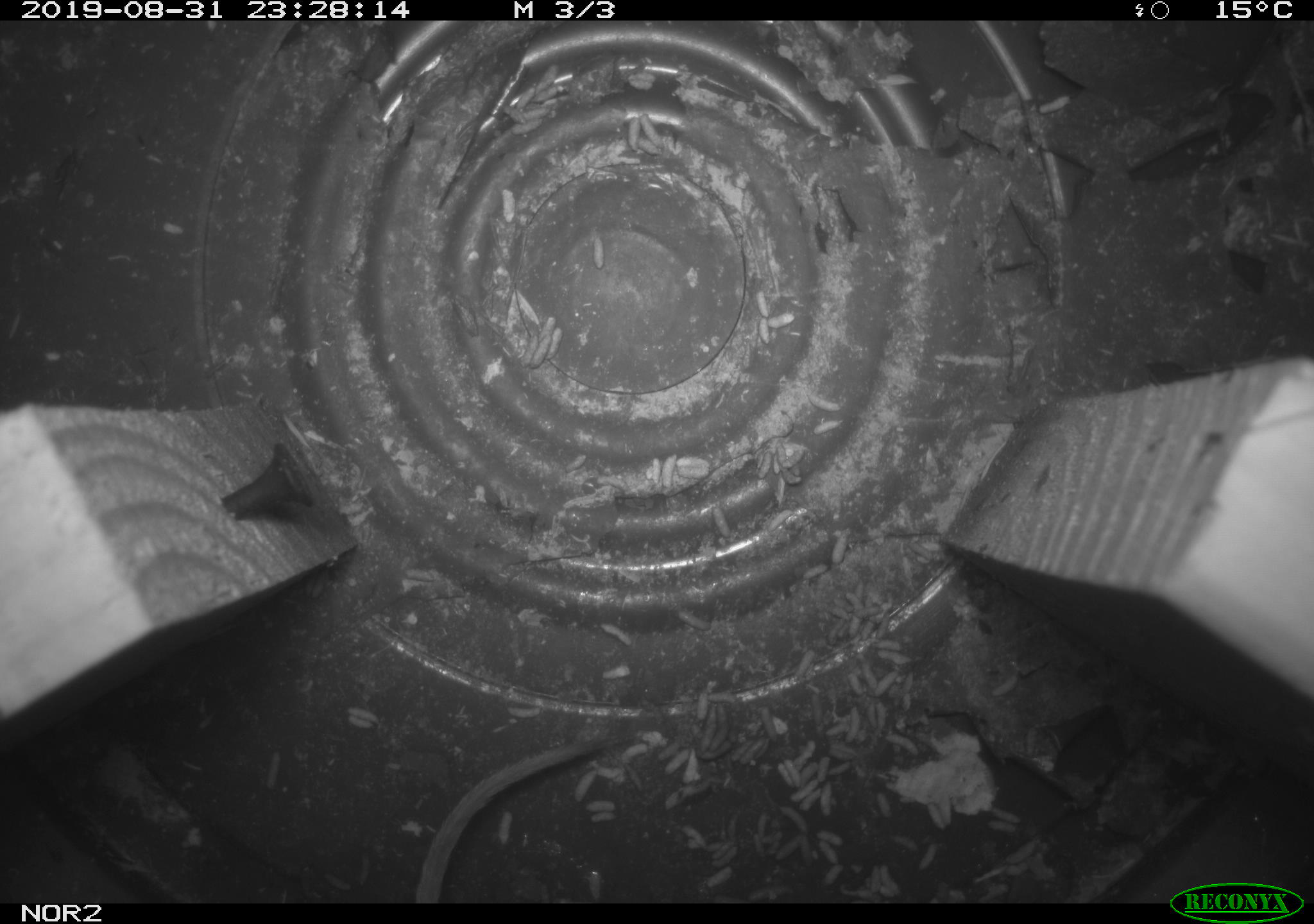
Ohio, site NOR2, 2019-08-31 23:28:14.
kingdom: Animalia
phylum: Chordata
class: Mammalia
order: Rodentia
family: Cricetidae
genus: Microtus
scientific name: Microtus pennsylvanicus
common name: meadow vole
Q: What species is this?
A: Meadow vole (Microtus pennsylvanicus).